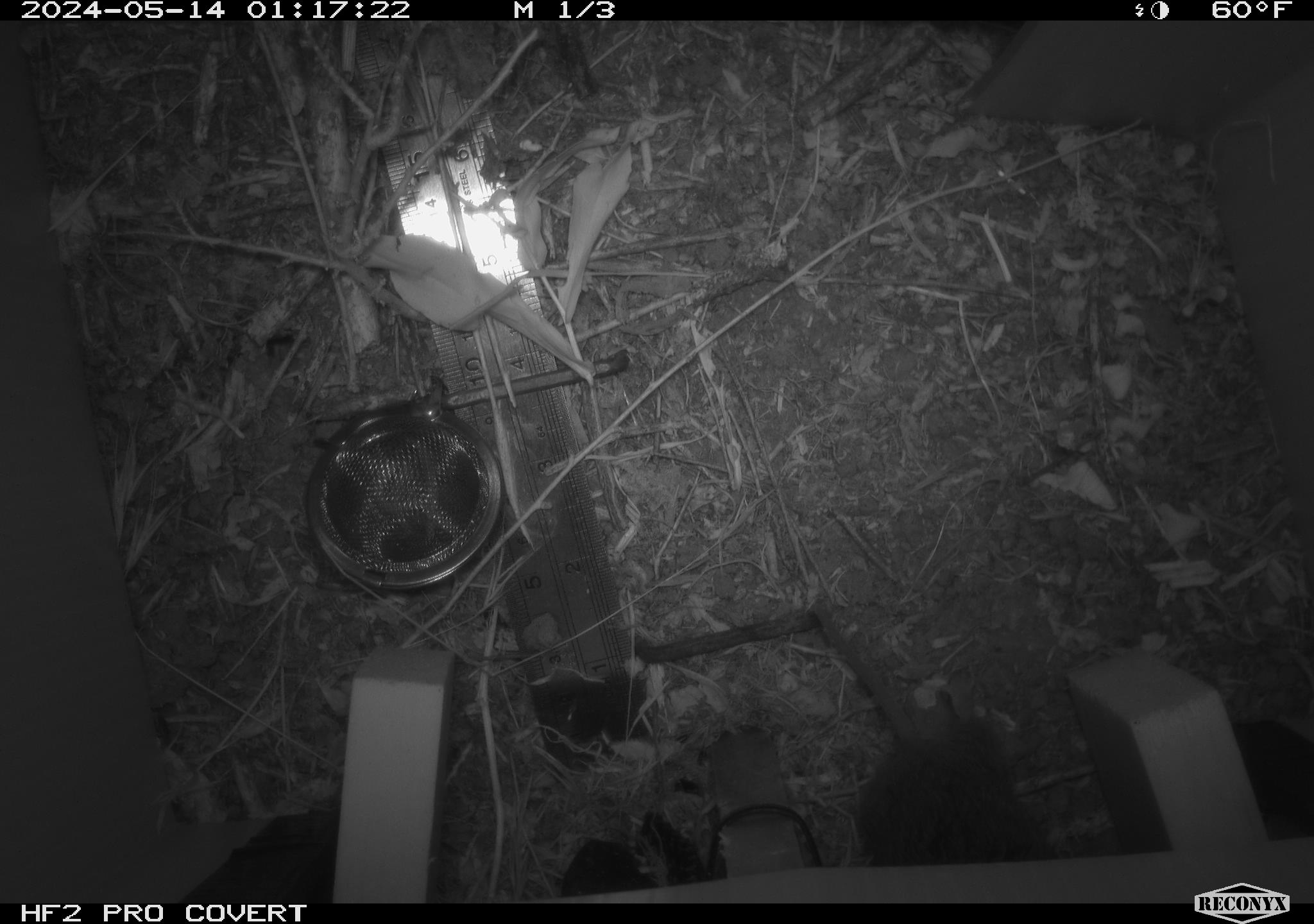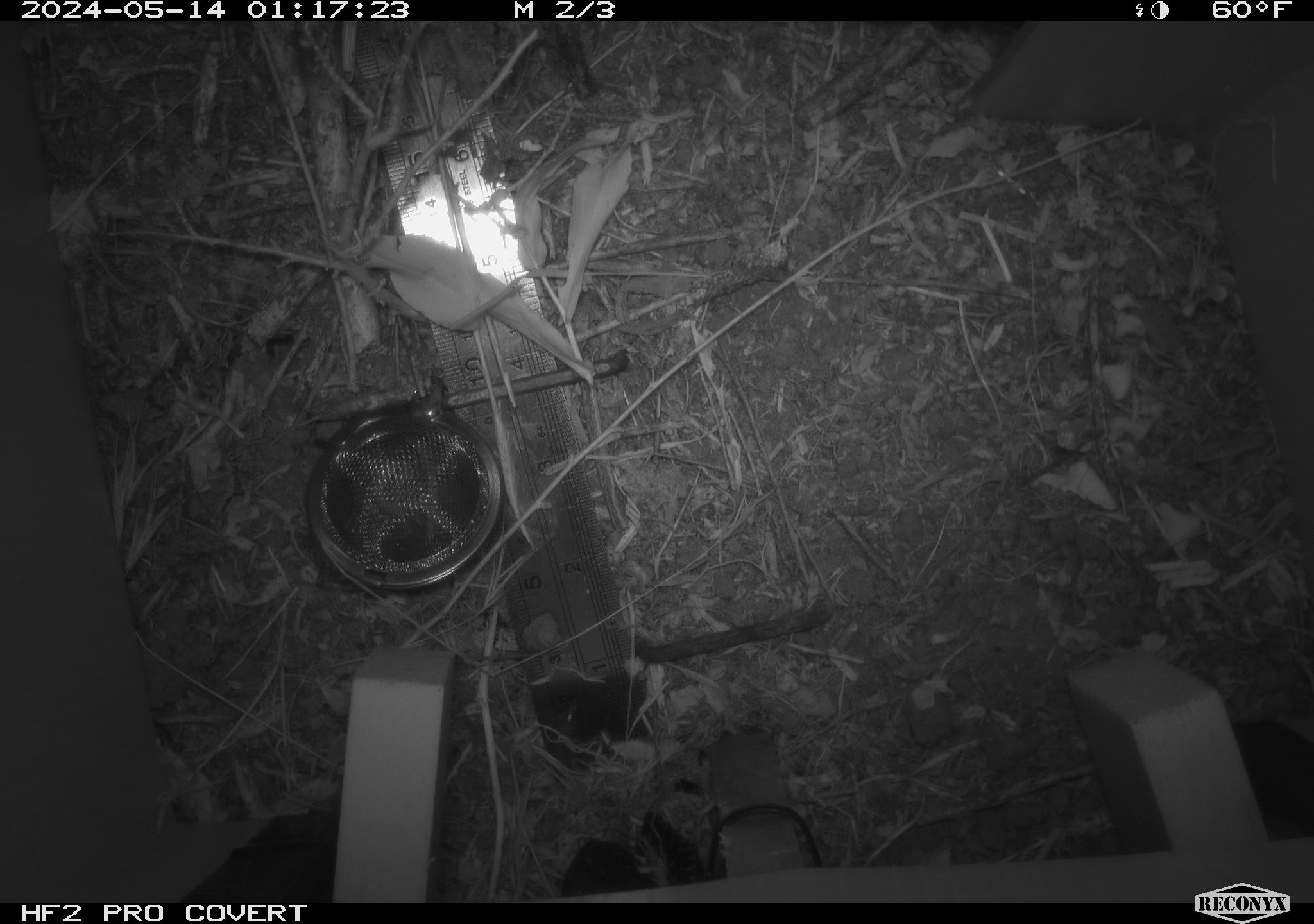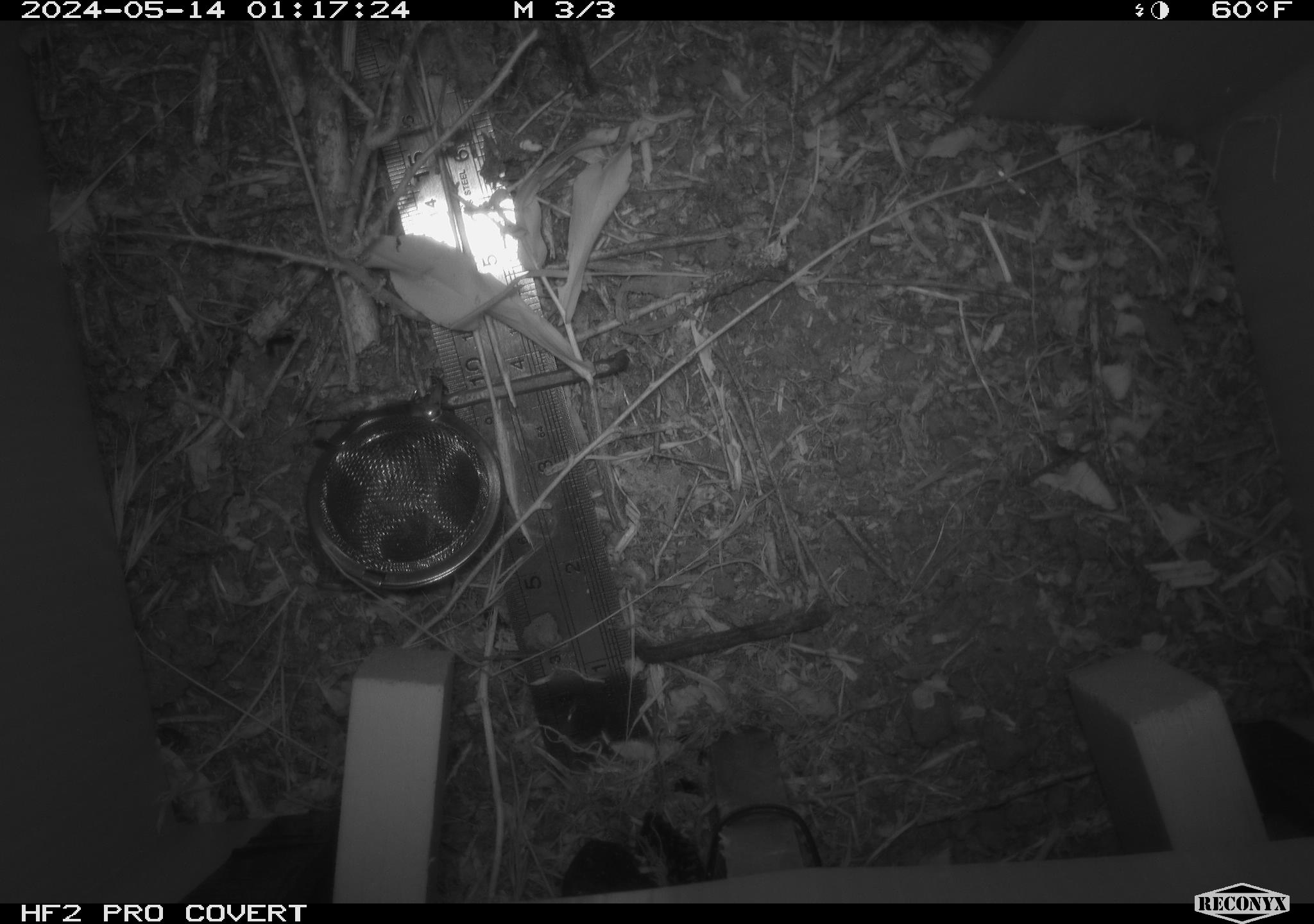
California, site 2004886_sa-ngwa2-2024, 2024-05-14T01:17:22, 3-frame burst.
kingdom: Animalia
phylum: Chordata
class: Mammalia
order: Rodentia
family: Cricetidae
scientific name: Arvicolinae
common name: voles, lemmings, and muskrats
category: arvicolinae subfamily